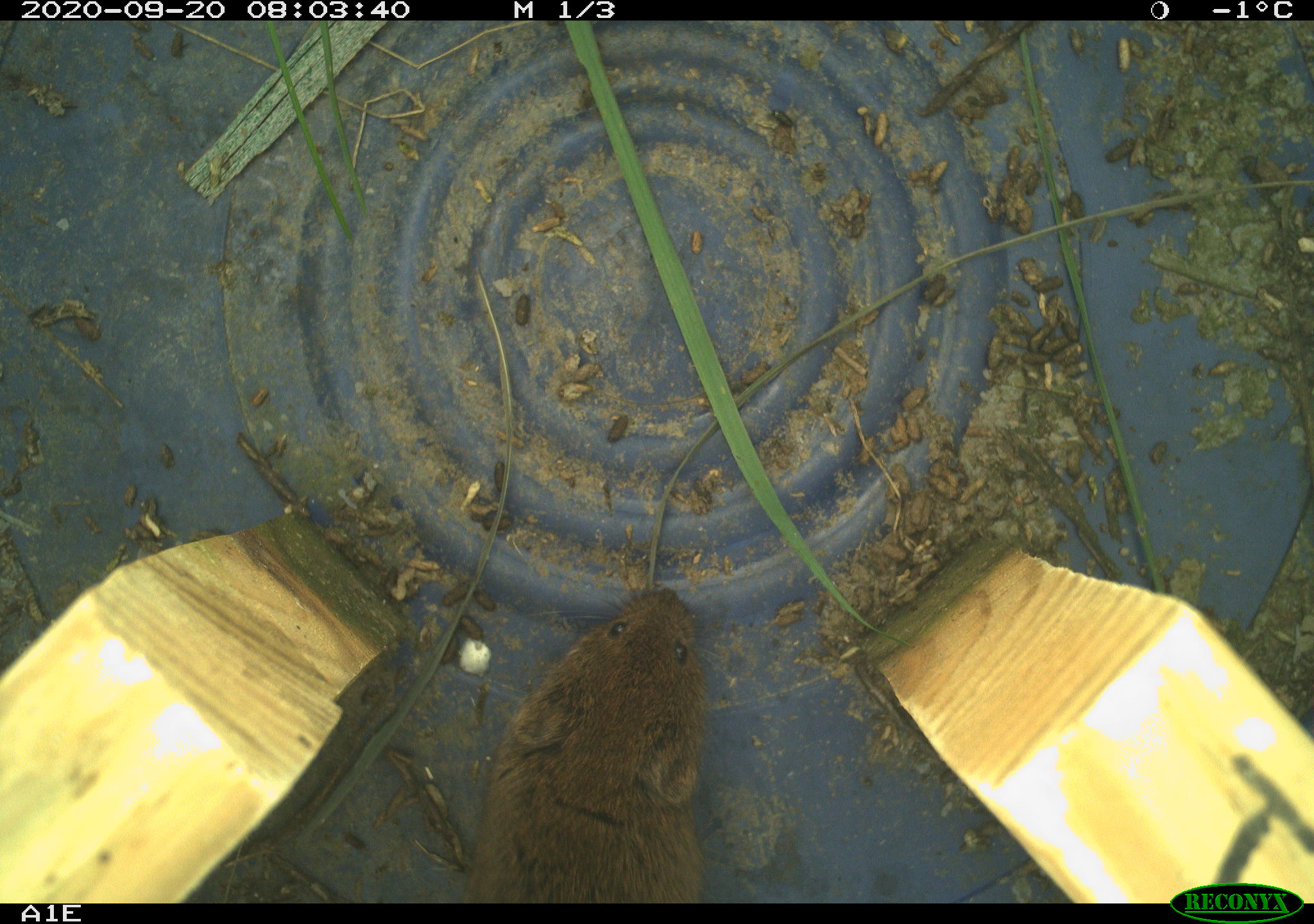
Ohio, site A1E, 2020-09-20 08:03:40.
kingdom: Animalia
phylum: Chordata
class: Mammalia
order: Rodentia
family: Cricetidae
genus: Microtus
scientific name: Microtus pennsylvanicus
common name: meadow vole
Meadow vole (Microtus pennsylvanicus).